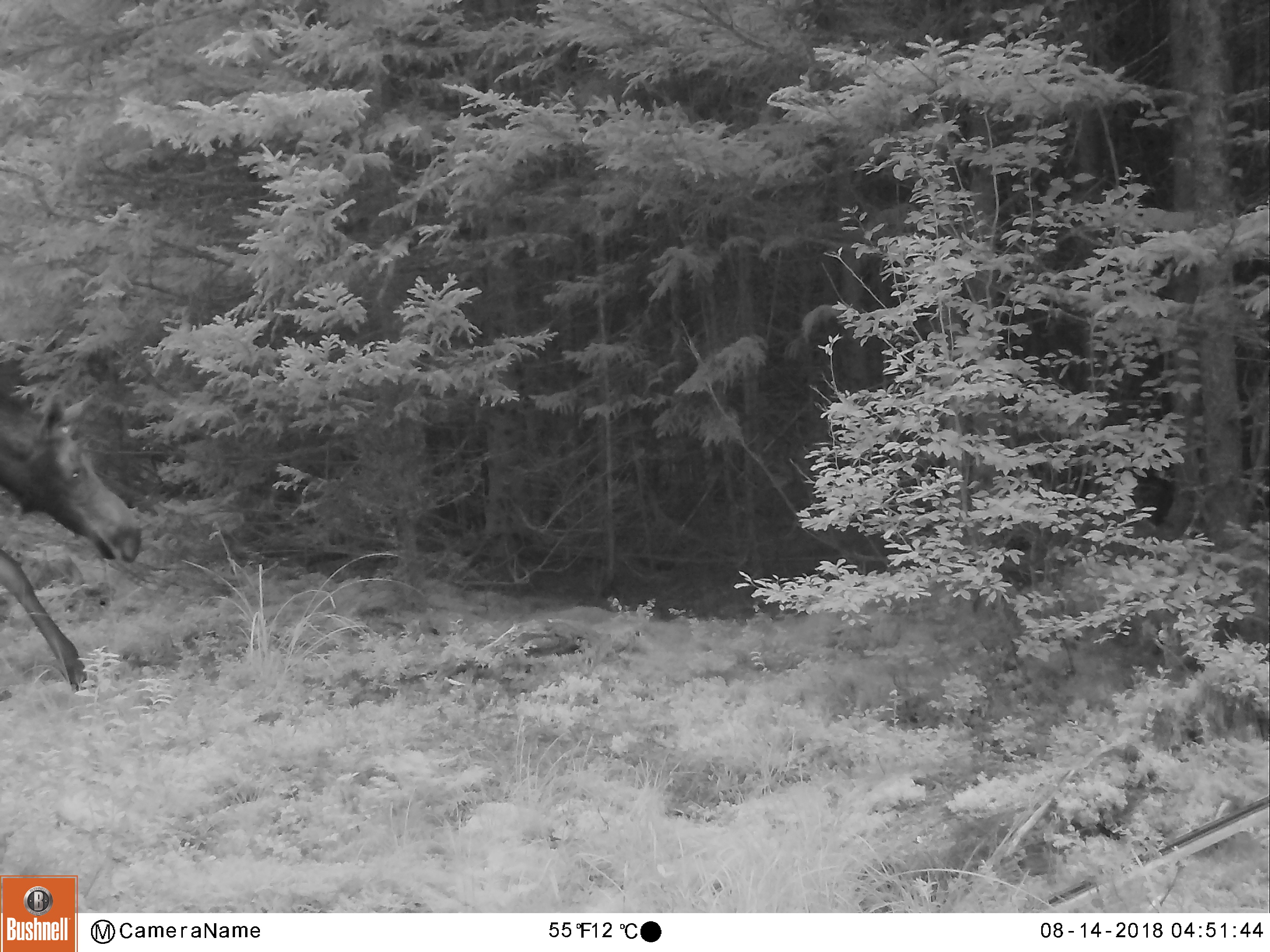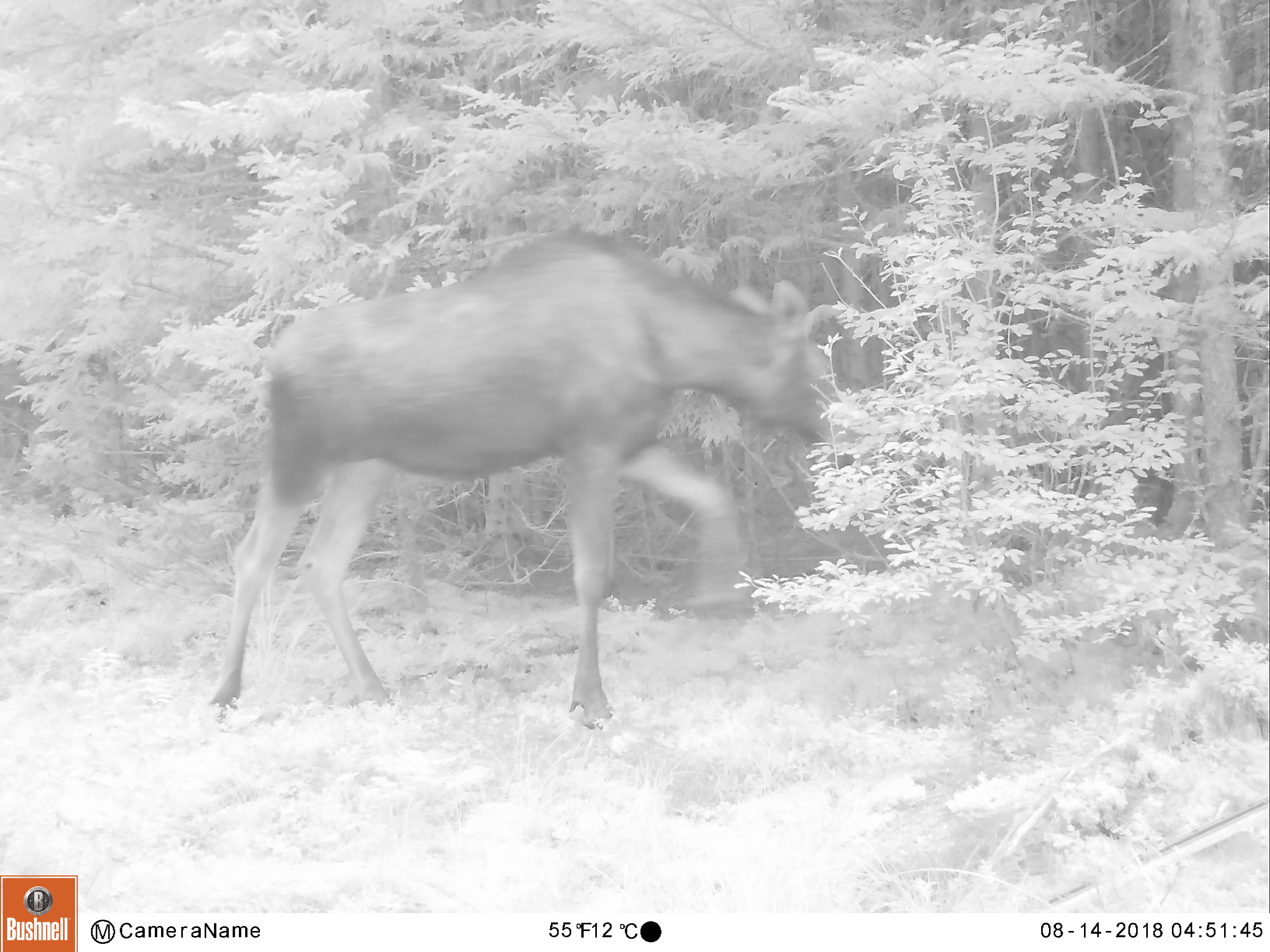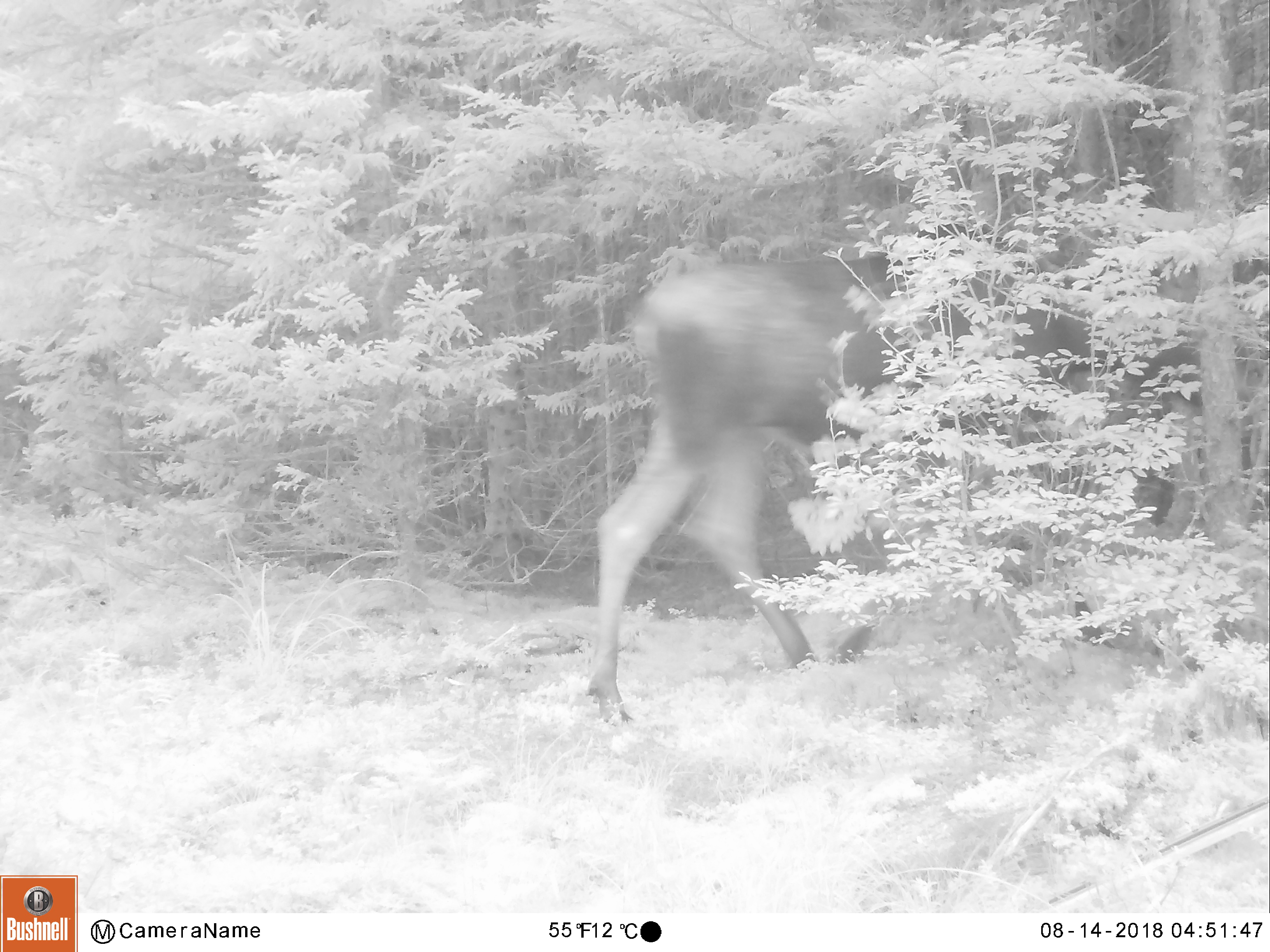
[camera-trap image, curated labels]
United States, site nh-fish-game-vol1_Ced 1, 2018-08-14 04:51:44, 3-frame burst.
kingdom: Animalia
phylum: Chordata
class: Mammalia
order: Artiodactyla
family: Cervidae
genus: Alces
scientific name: Alces alces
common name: moose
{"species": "moose (Alces alces)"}